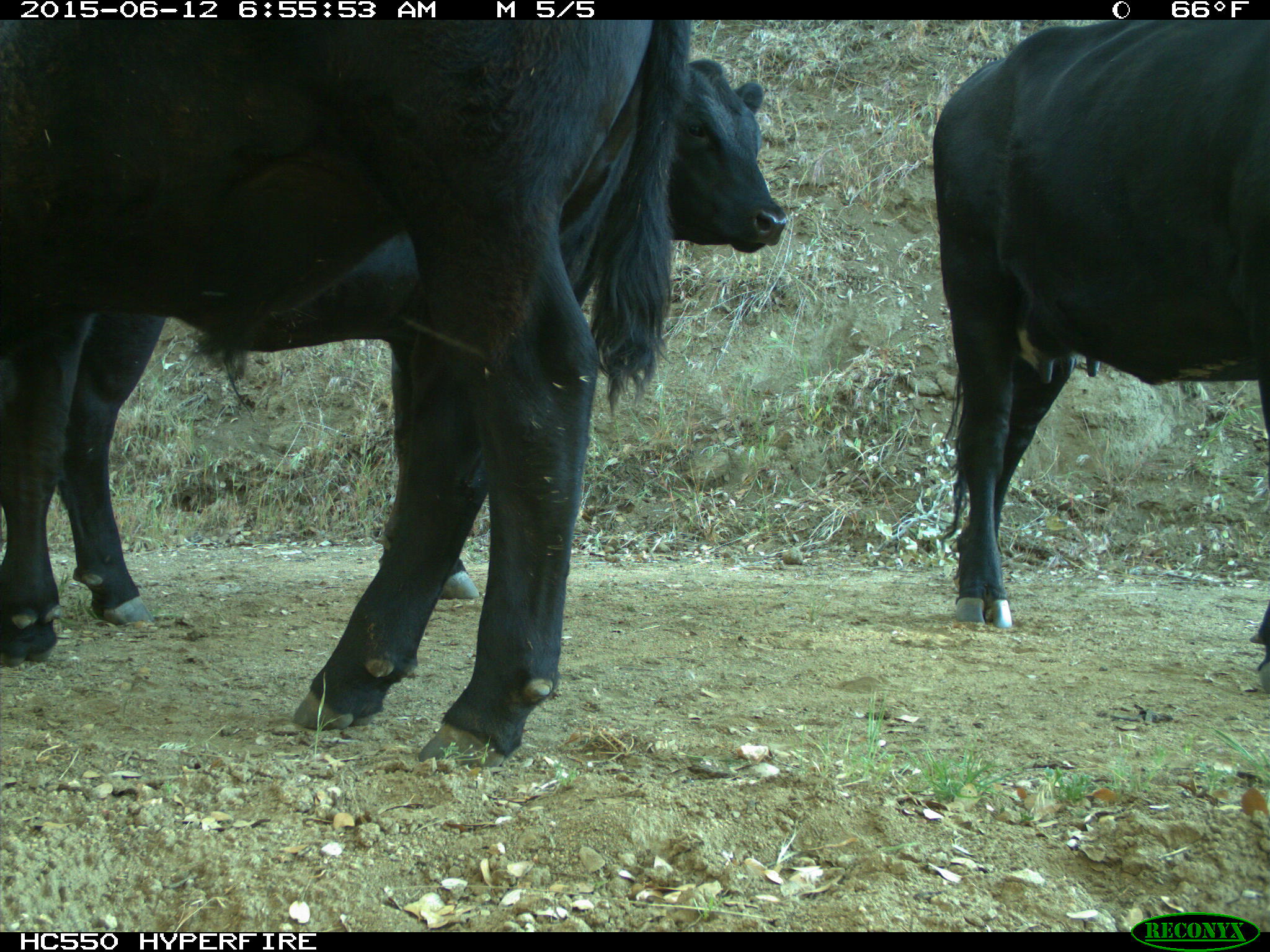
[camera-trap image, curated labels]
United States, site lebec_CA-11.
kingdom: Animalia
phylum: Chordata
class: Mammalia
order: Artiodactyla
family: Bovidae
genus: Bos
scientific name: Bos taurus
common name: domestic cow